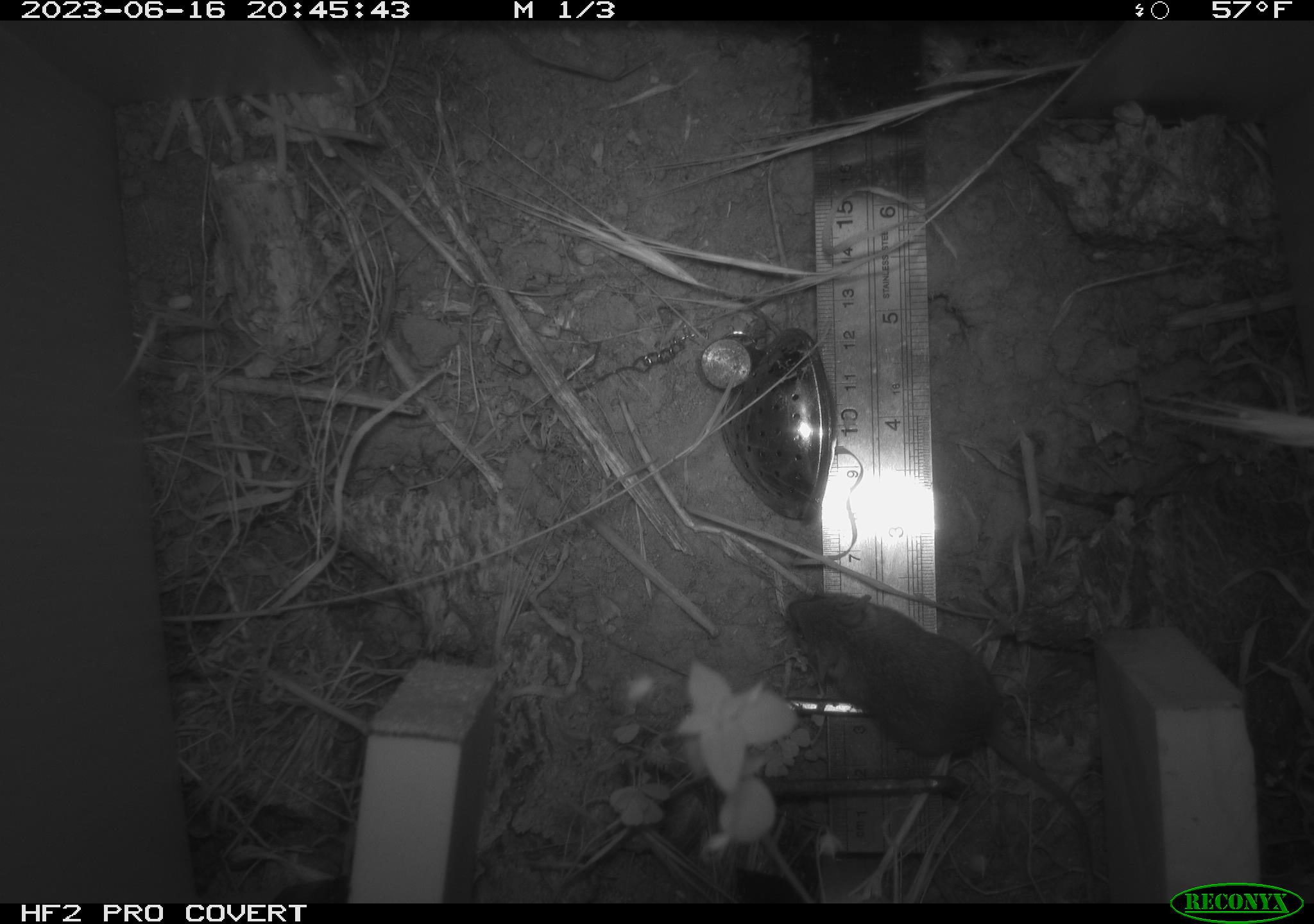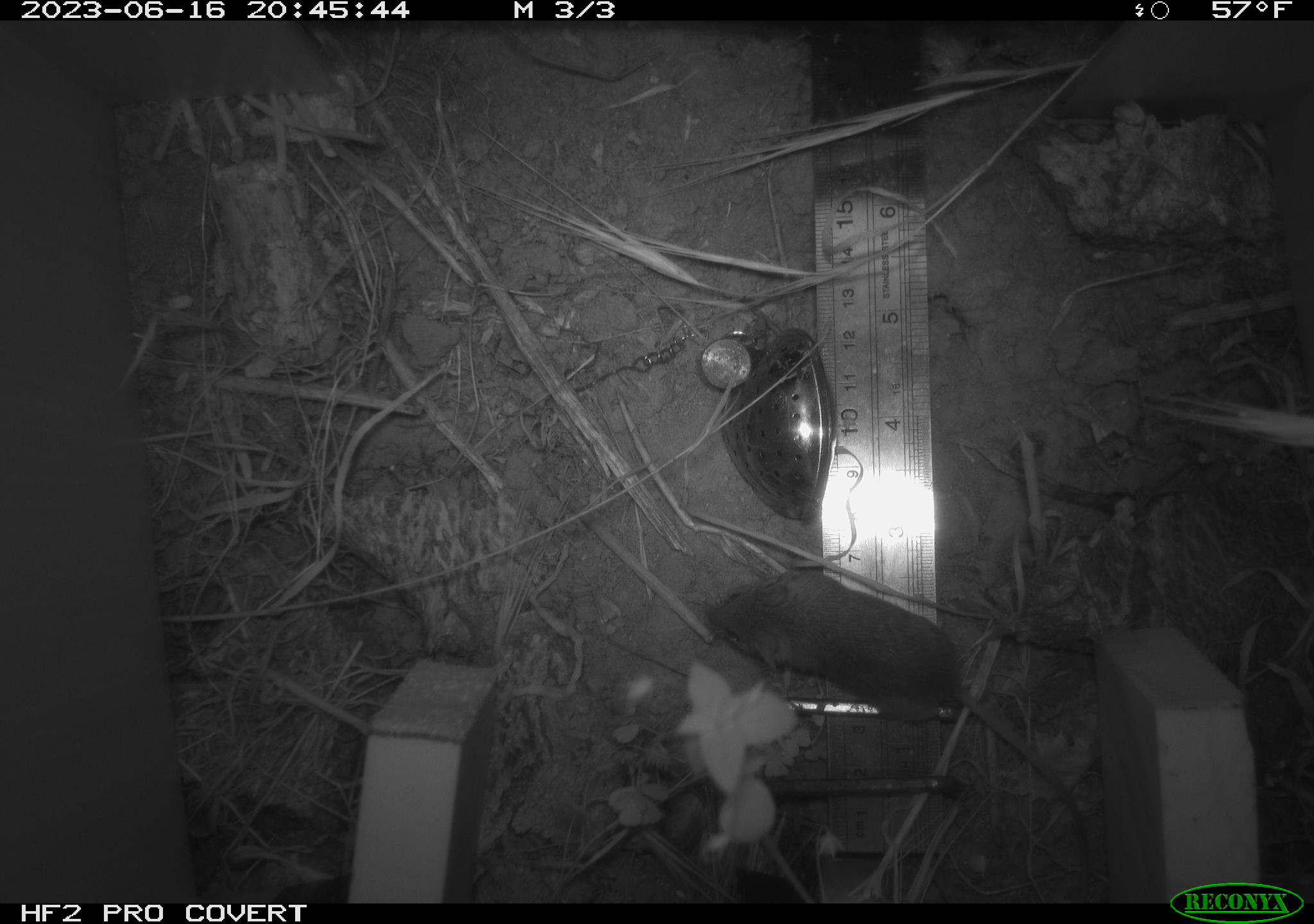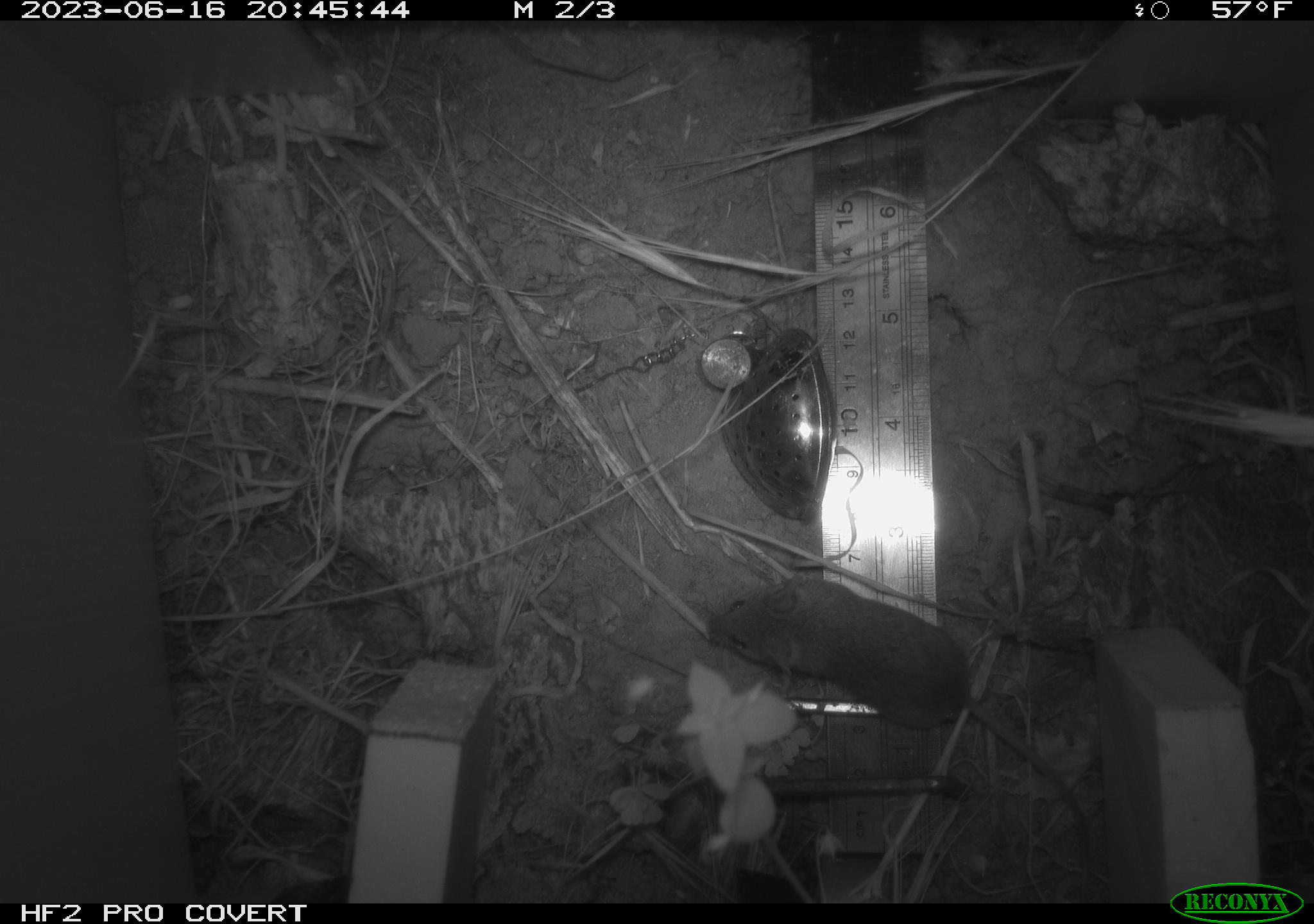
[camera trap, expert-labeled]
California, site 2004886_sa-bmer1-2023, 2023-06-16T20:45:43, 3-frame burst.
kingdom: Animalia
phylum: Chordata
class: Mammalia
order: Rodentia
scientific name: Rodentia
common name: mouse species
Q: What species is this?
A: Mouse species (Rodentia).